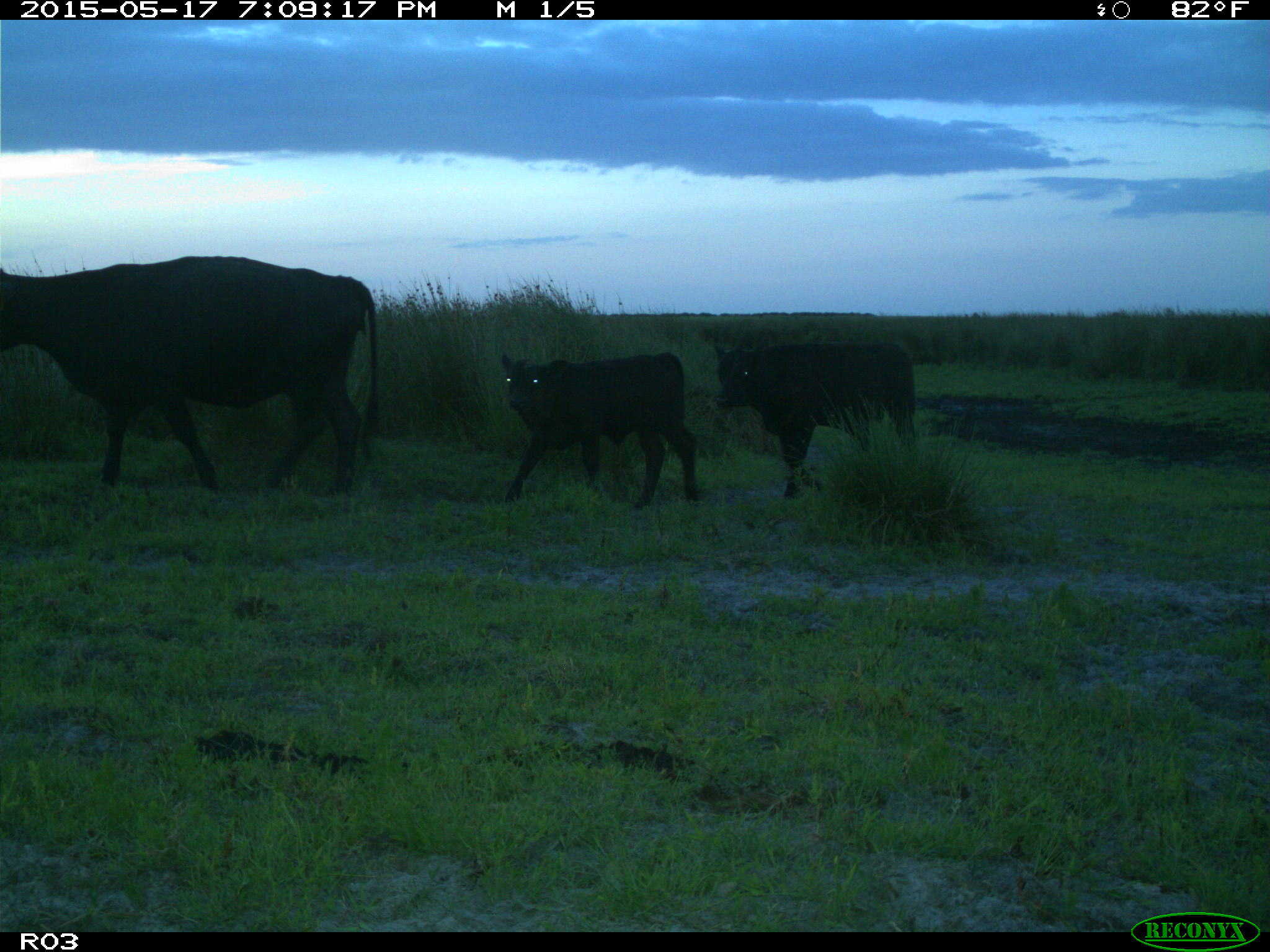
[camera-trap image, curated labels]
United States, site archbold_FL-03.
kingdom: Animalia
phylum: Chordata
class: Mammalia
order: Artiodactyla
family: Bovidae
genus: Bos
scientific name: Bos taurus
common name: domestic cow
Bos taurus (domestic cow).